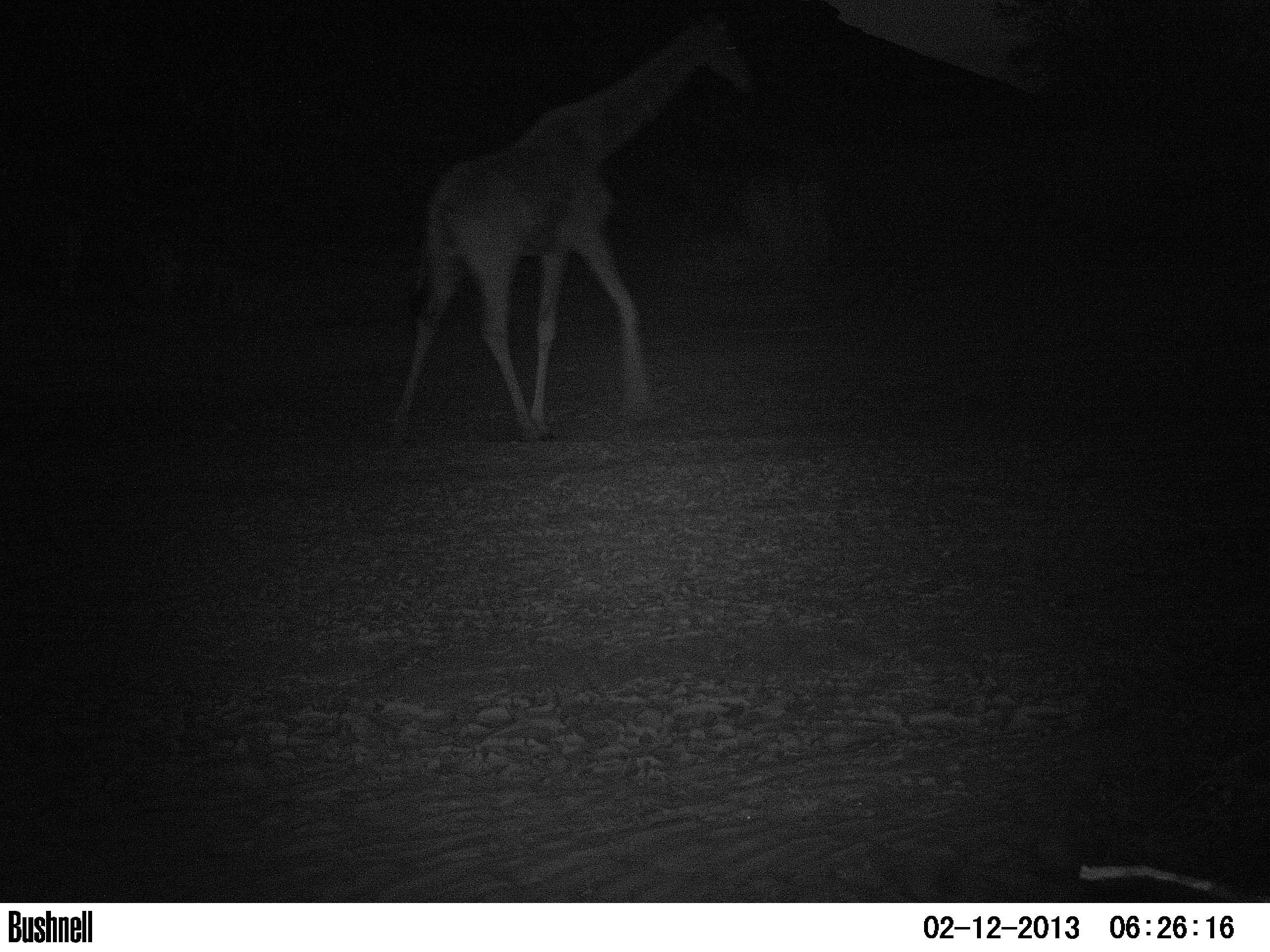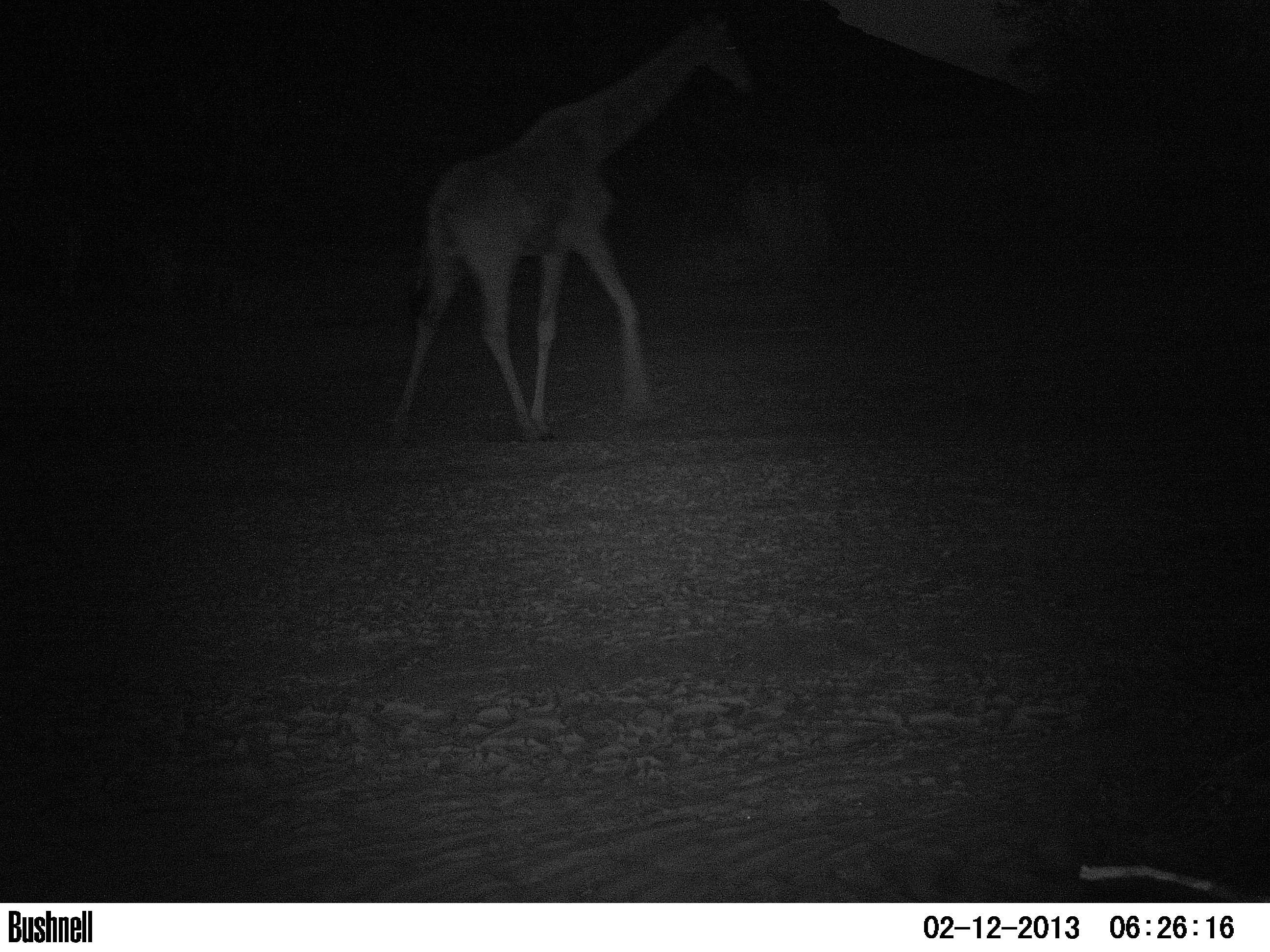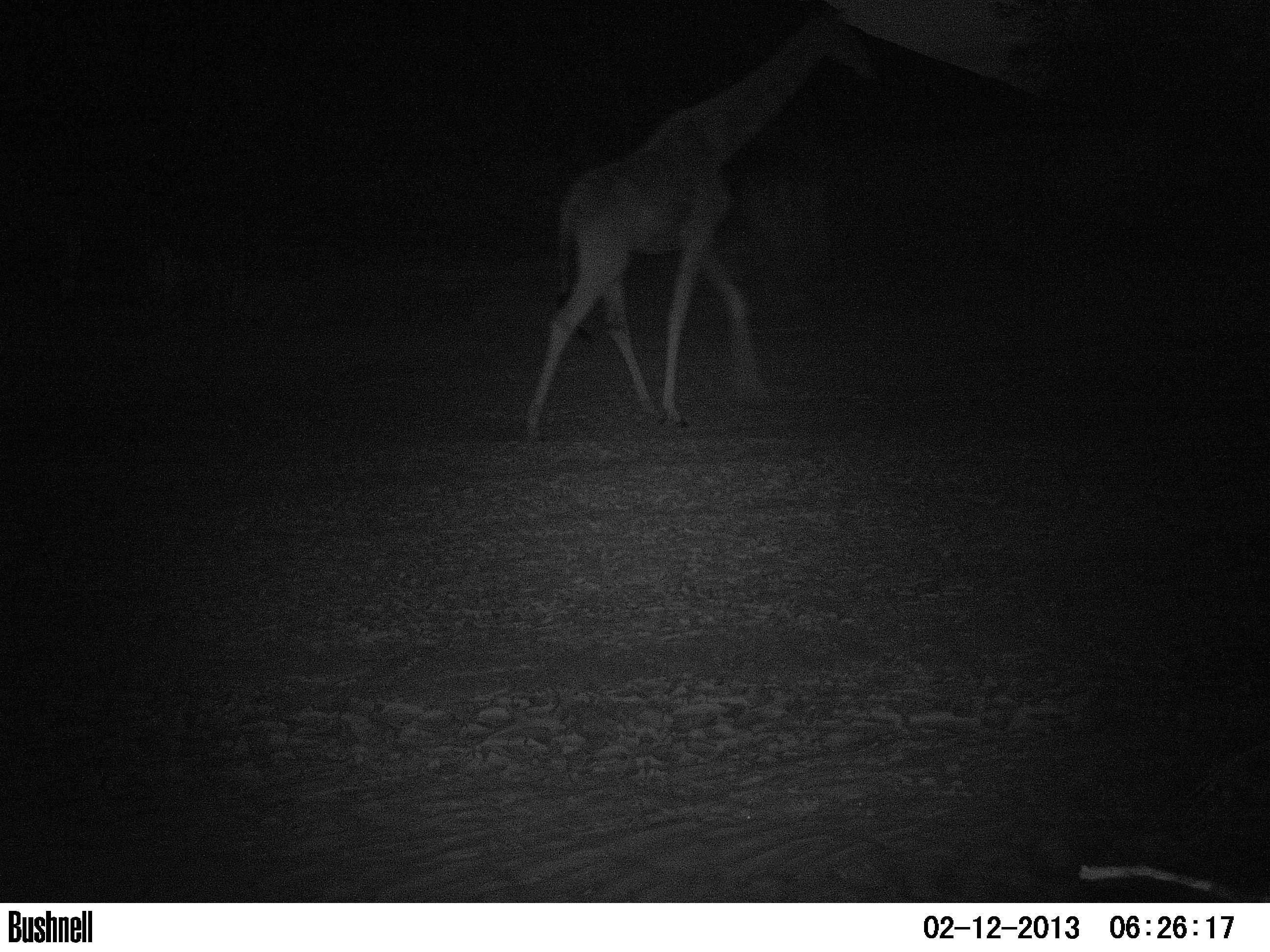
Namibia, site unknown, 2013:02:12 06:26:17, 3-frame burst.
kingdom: Animalia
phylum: Chordata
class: Mammalia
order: Artiodactyla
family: Giraffidae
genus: Giraffa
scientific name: Giraffa camelopardalis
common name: giraffe